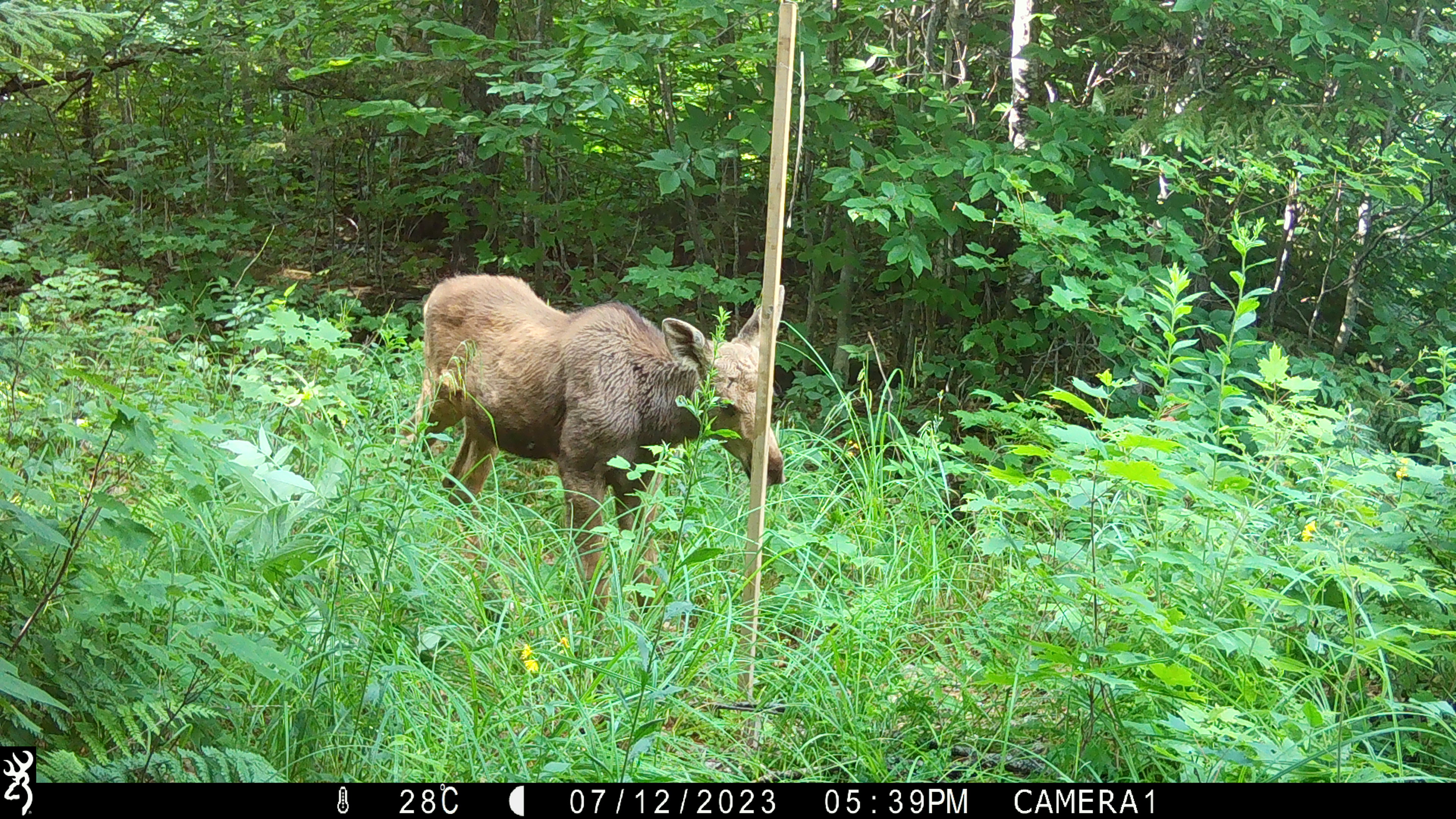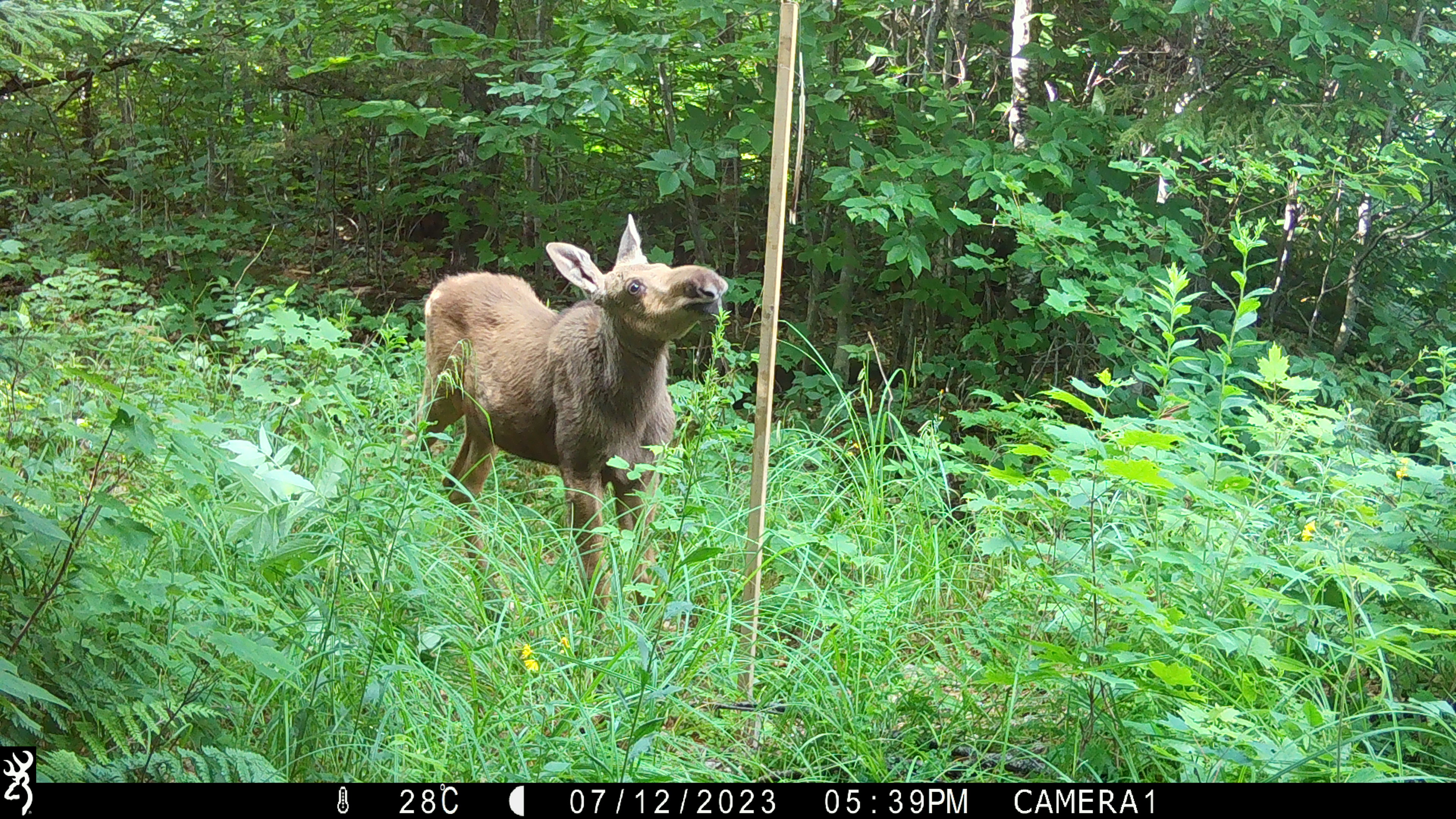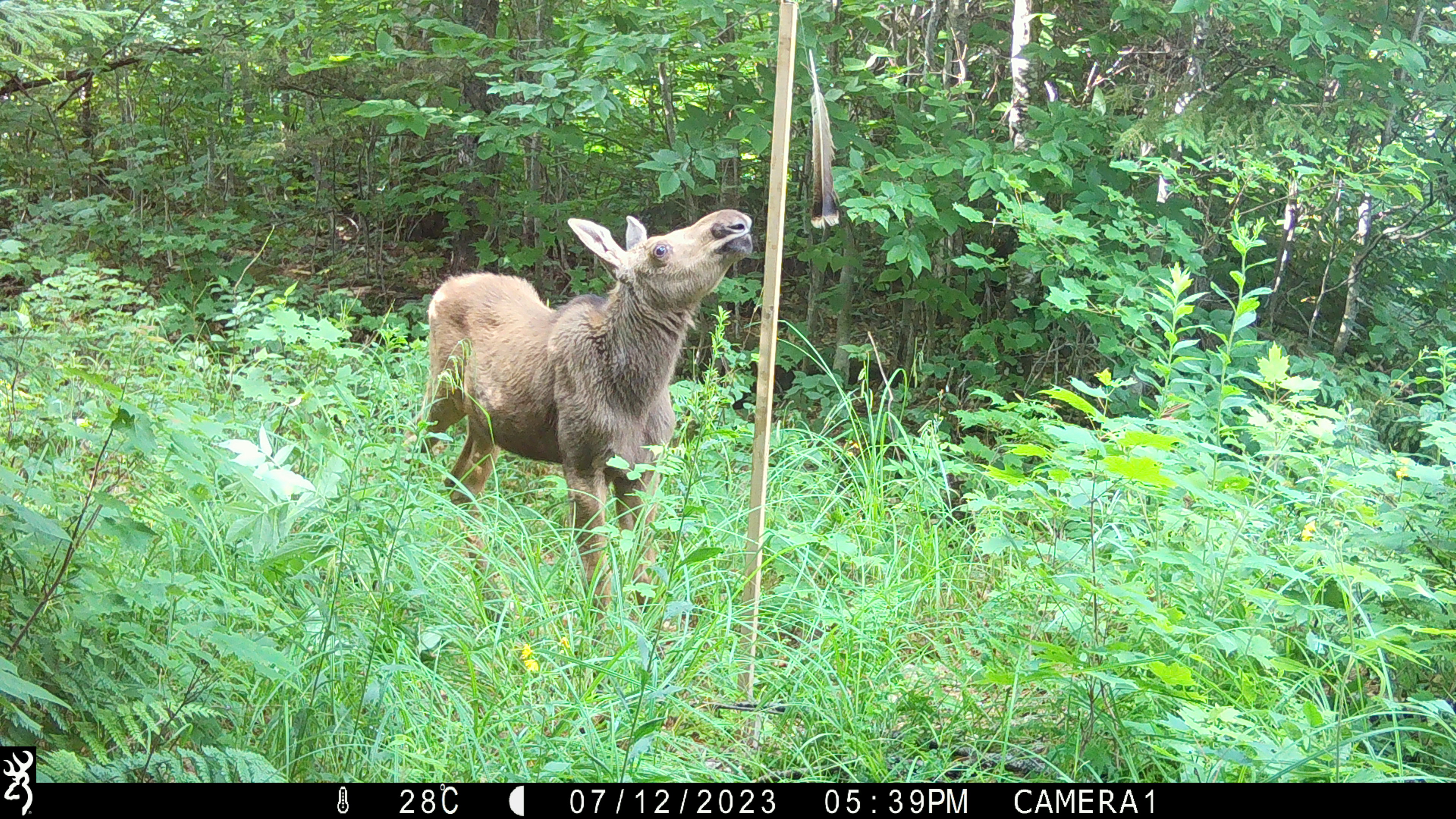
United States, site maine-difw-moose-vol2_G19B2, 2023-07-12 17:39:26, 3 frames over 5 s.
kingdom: Animalia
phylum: Chordata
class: Mammalia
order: Artiodactyla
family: Cervidae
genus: Alces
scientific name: Alces alces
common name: moose